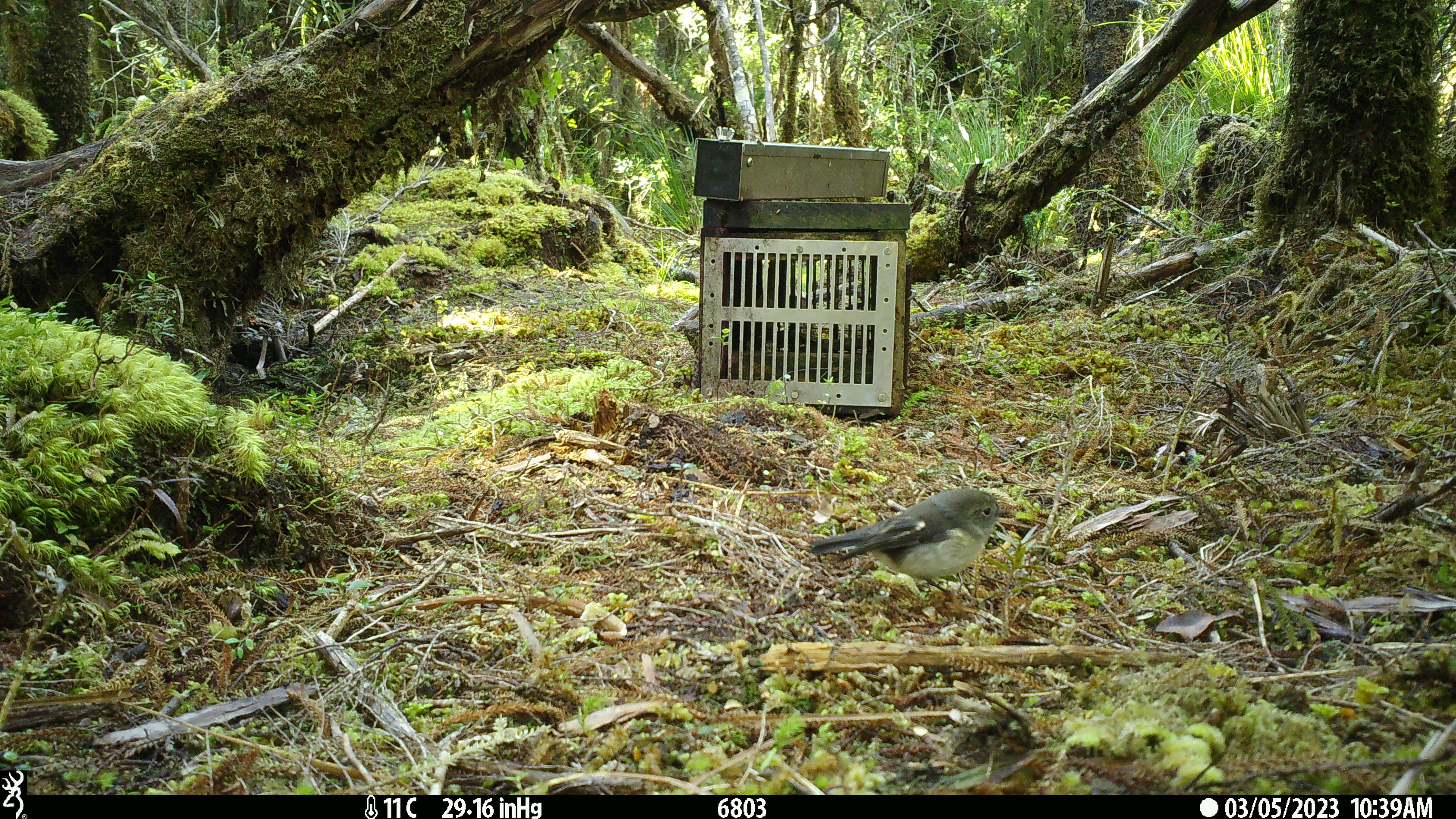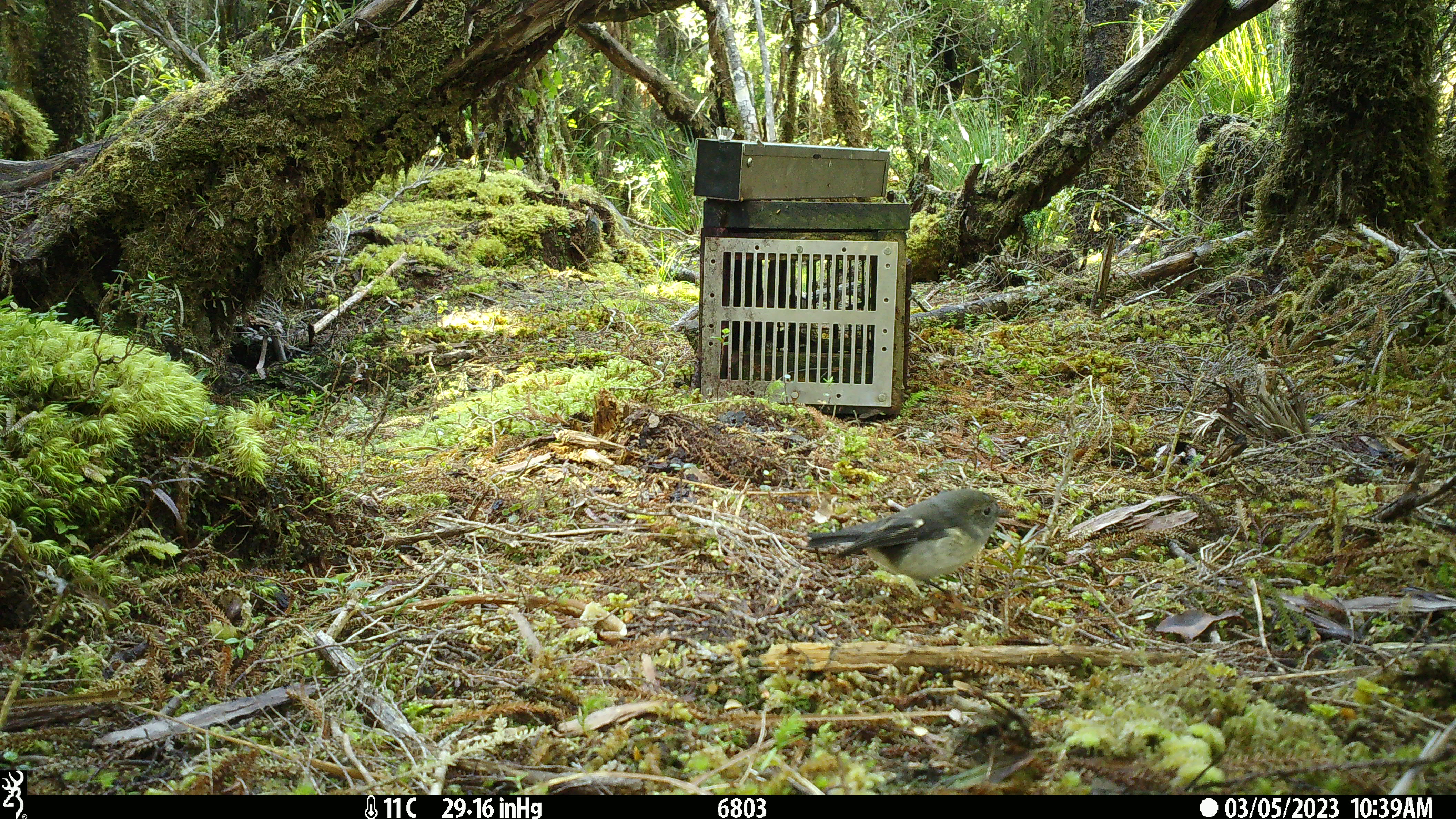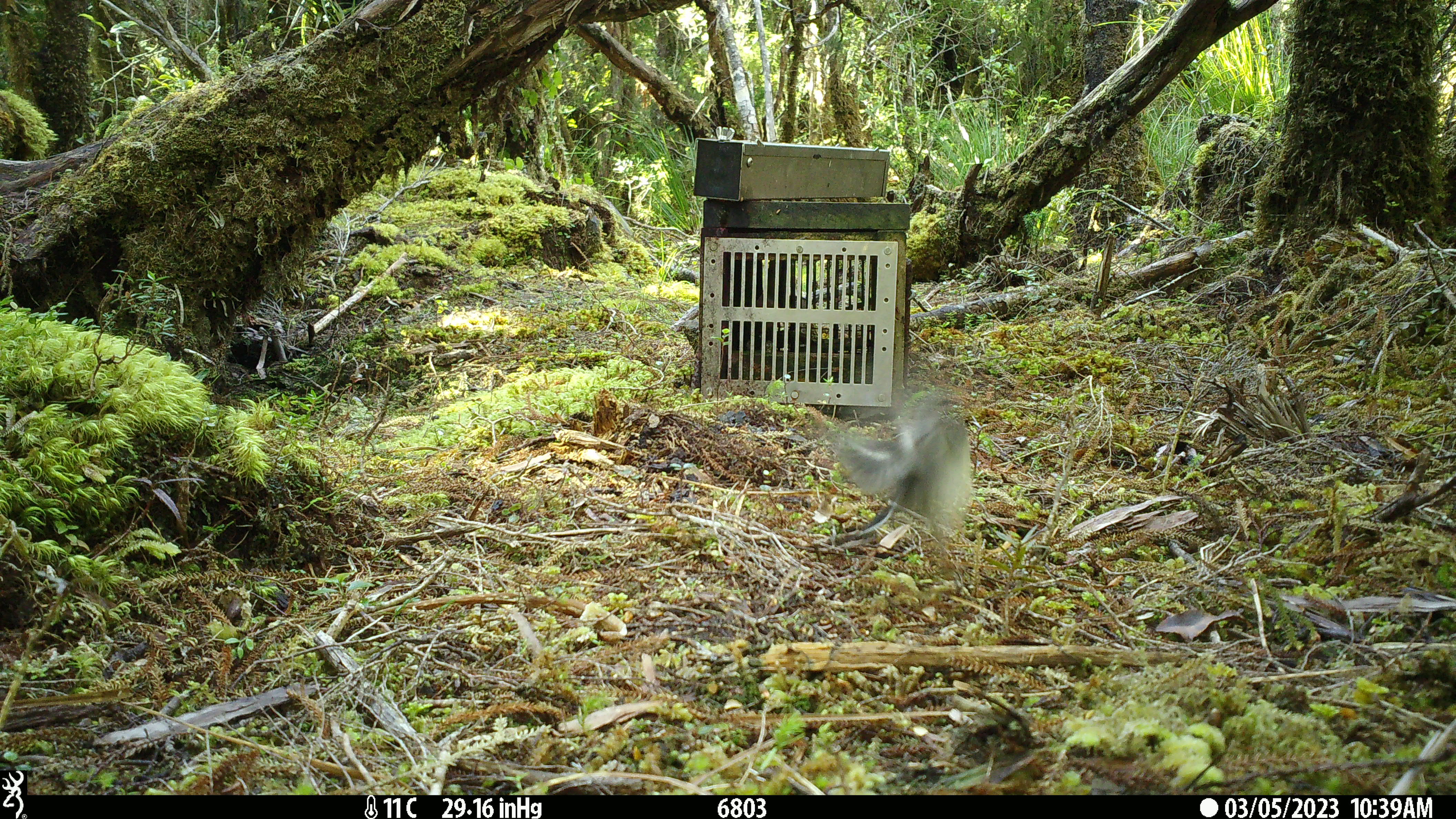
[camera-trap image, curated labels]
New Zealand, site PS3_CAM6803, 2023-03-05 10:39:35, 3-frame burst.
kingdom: Animalia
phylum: Chordata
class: Aves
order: Passeriformes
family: Petroicidae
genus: Petroica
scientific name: Petroica macrocephala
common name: tomtit